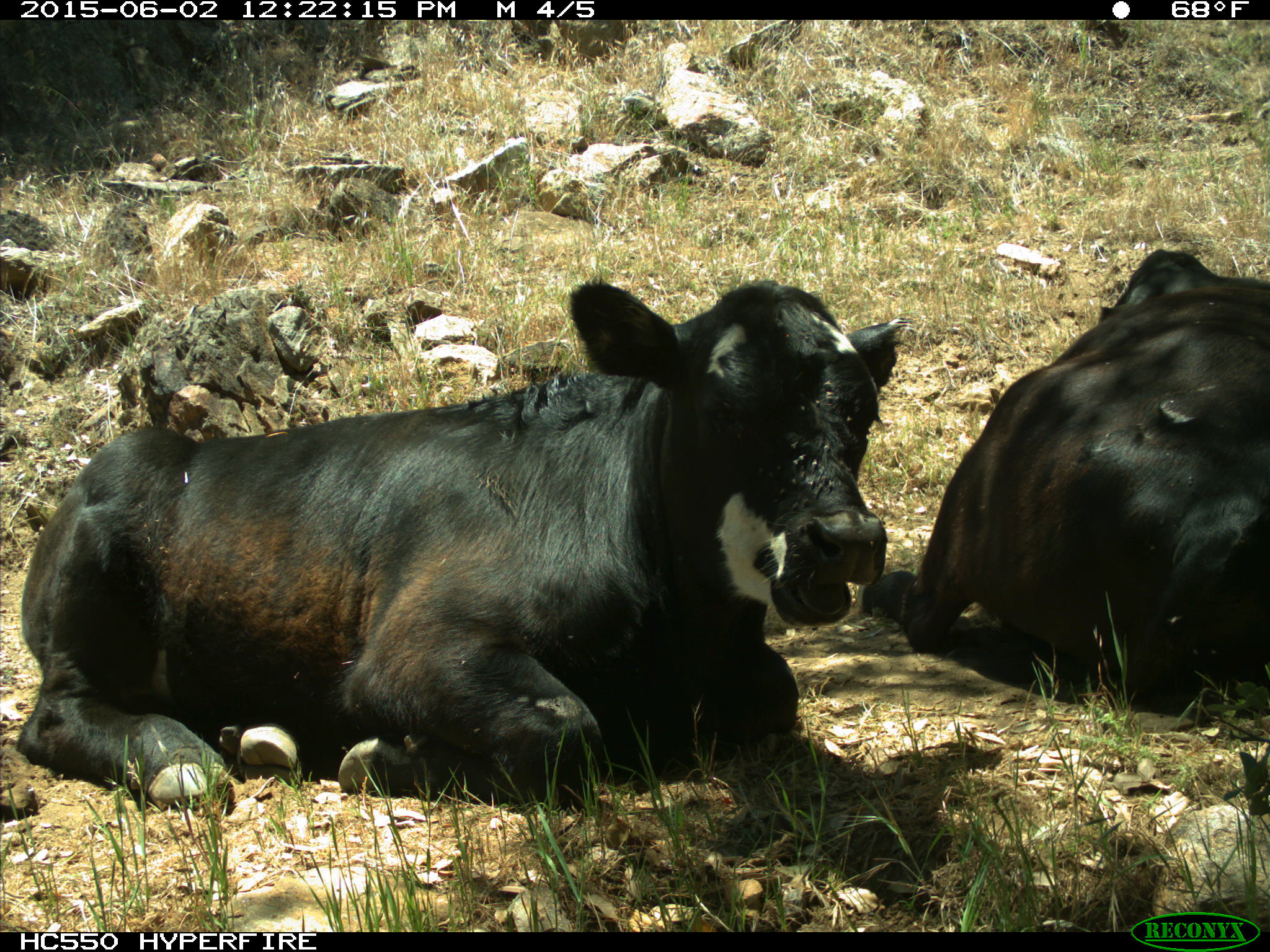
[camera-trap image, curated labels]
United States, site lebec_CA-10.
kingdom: Animalia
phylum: Chordata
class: Mammalia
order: Artiodactyla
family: Bovidae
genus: Bos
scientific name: Bos taurus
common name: domestic cow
Bos taurus (domestic cow).